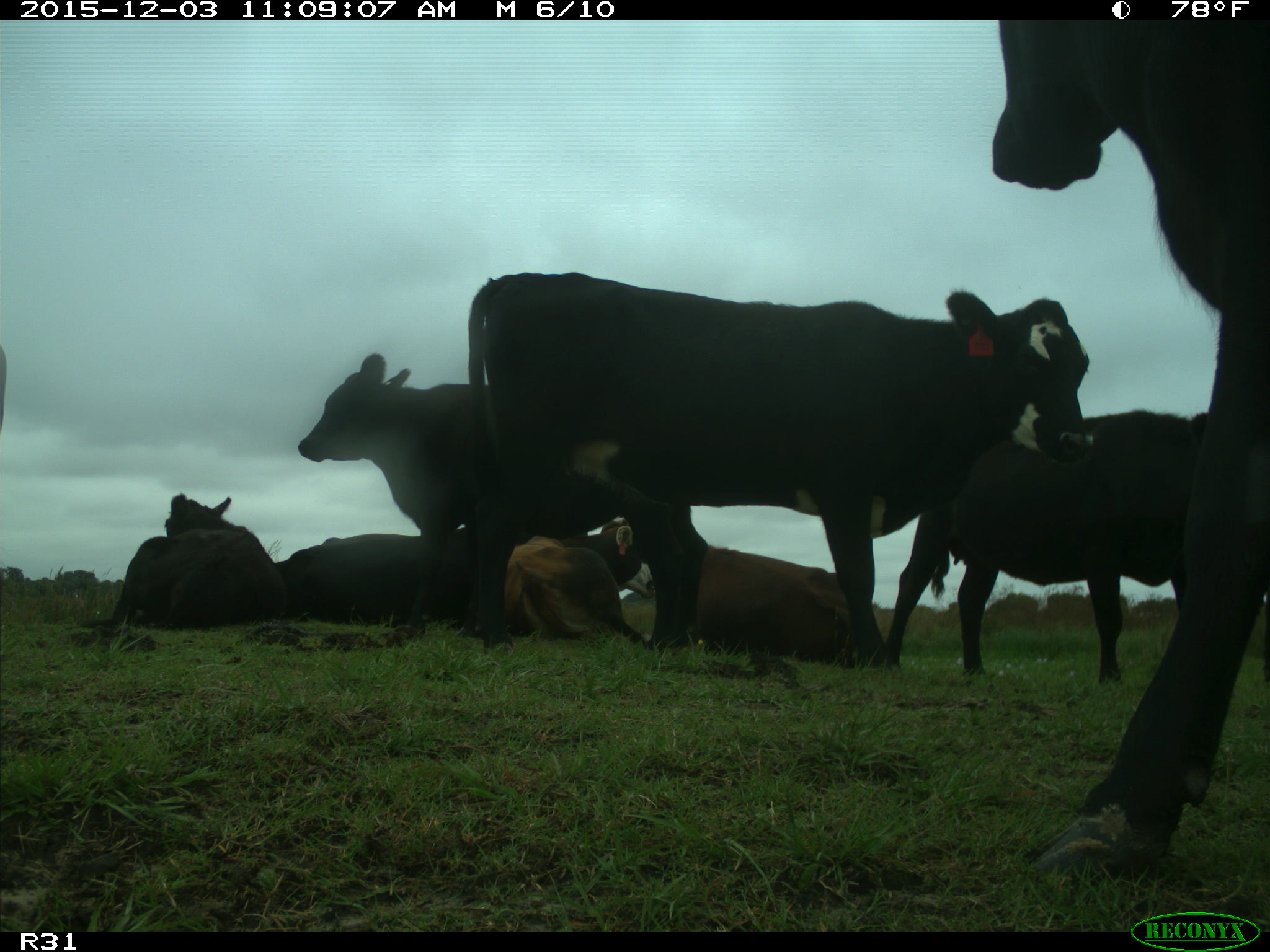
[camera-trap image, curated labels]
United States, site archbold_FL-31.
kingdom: Animalia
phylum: Chordata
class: Mammalia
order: Artiodactyla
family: Bovidae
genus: Bos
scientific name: Bos taurus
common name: domestic cow